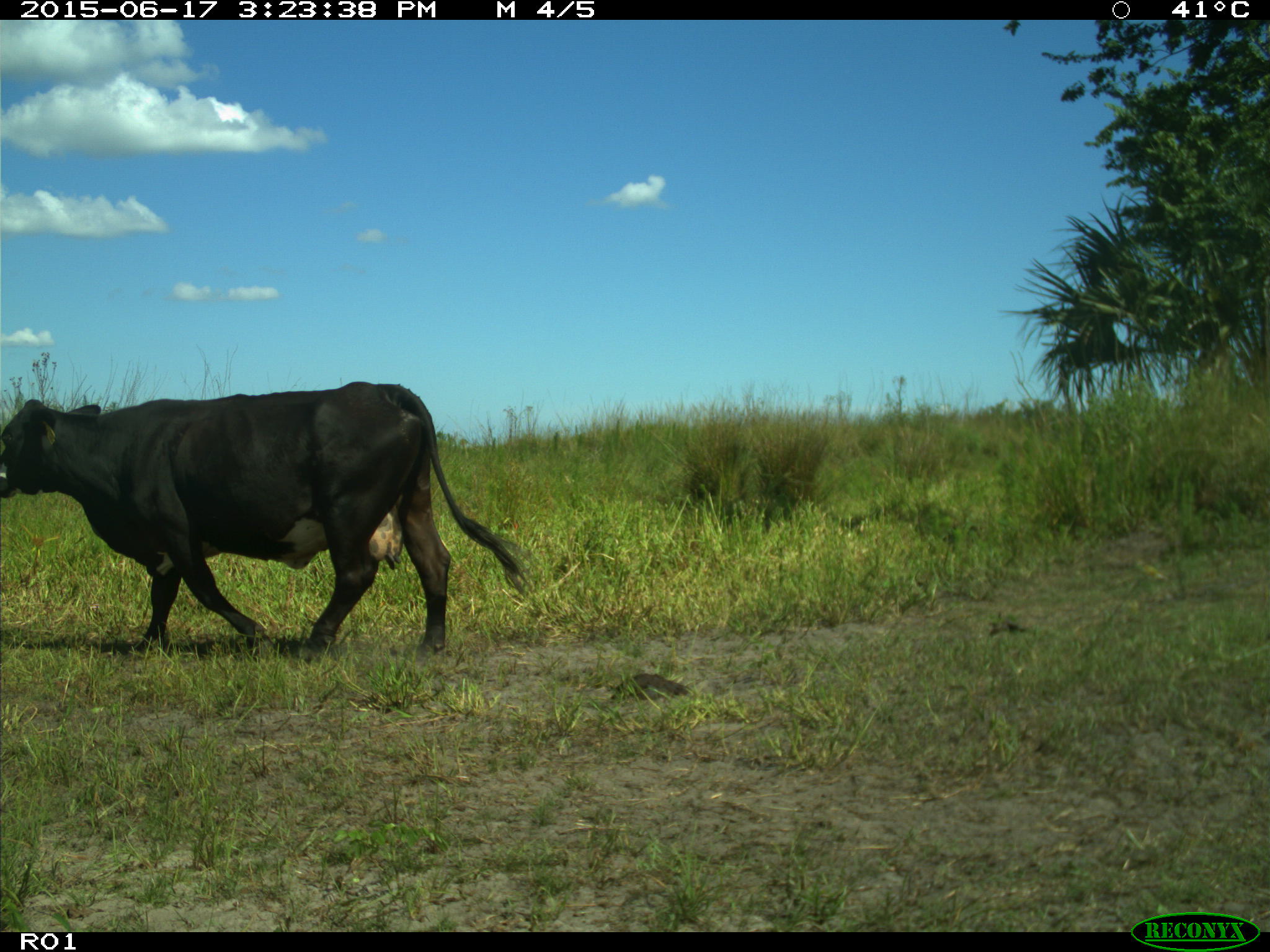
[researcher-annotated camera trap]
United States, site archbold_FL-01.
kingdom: Animalia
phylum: Chordata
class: Mammalia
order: Artiodactyla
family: Bovidae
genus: Bos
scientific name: Bos taurus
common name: domestic cow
Bos taurus (domestic cow).